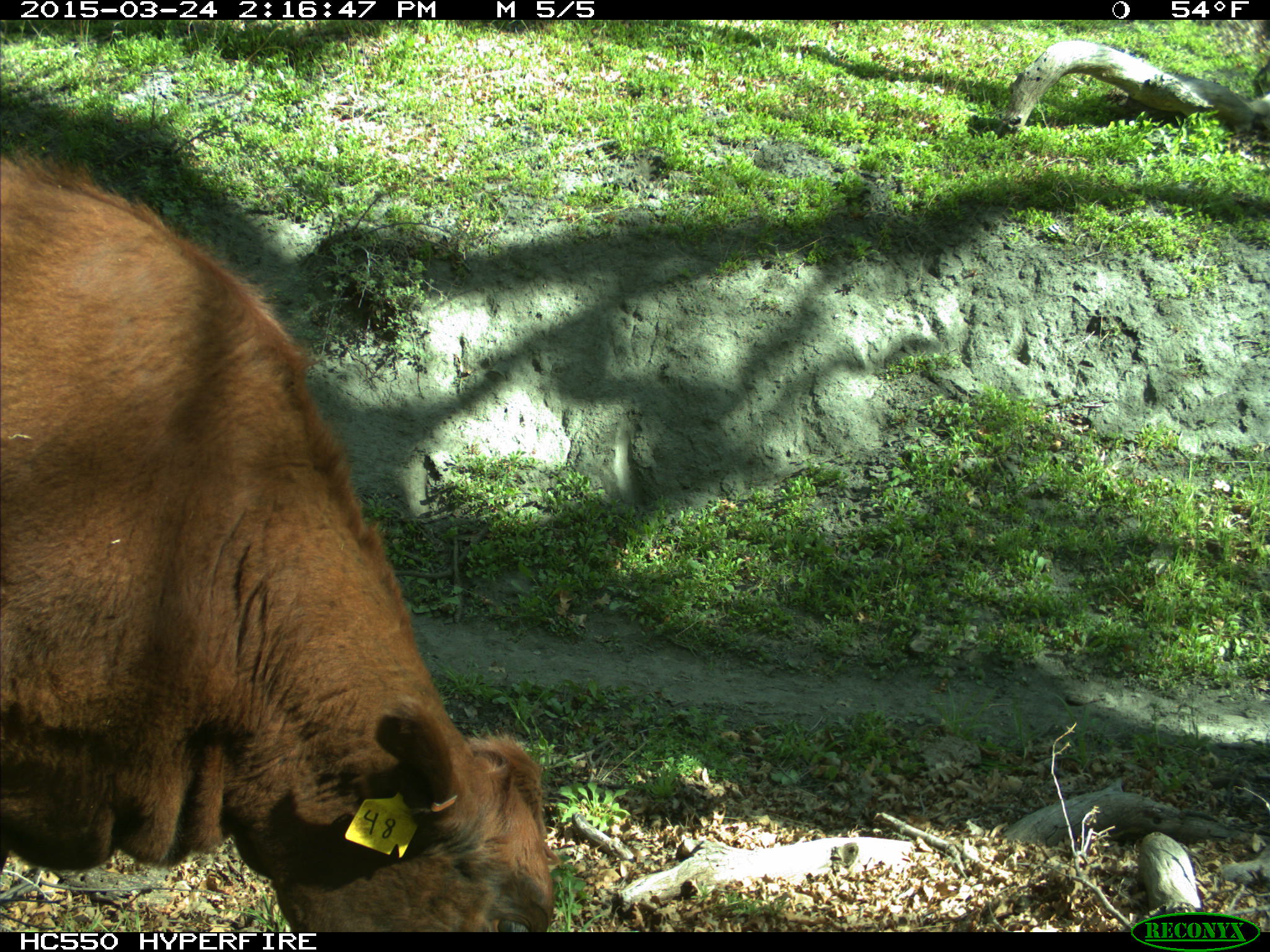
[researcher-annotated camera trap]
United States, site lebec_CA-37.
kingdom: Animalia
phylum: Chordata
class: Mammalia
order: Artiodactyla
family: Bovidae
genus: Bos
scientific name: Bos taurus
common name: domestic cow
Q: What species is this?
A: Bos taurus (domestic cow).